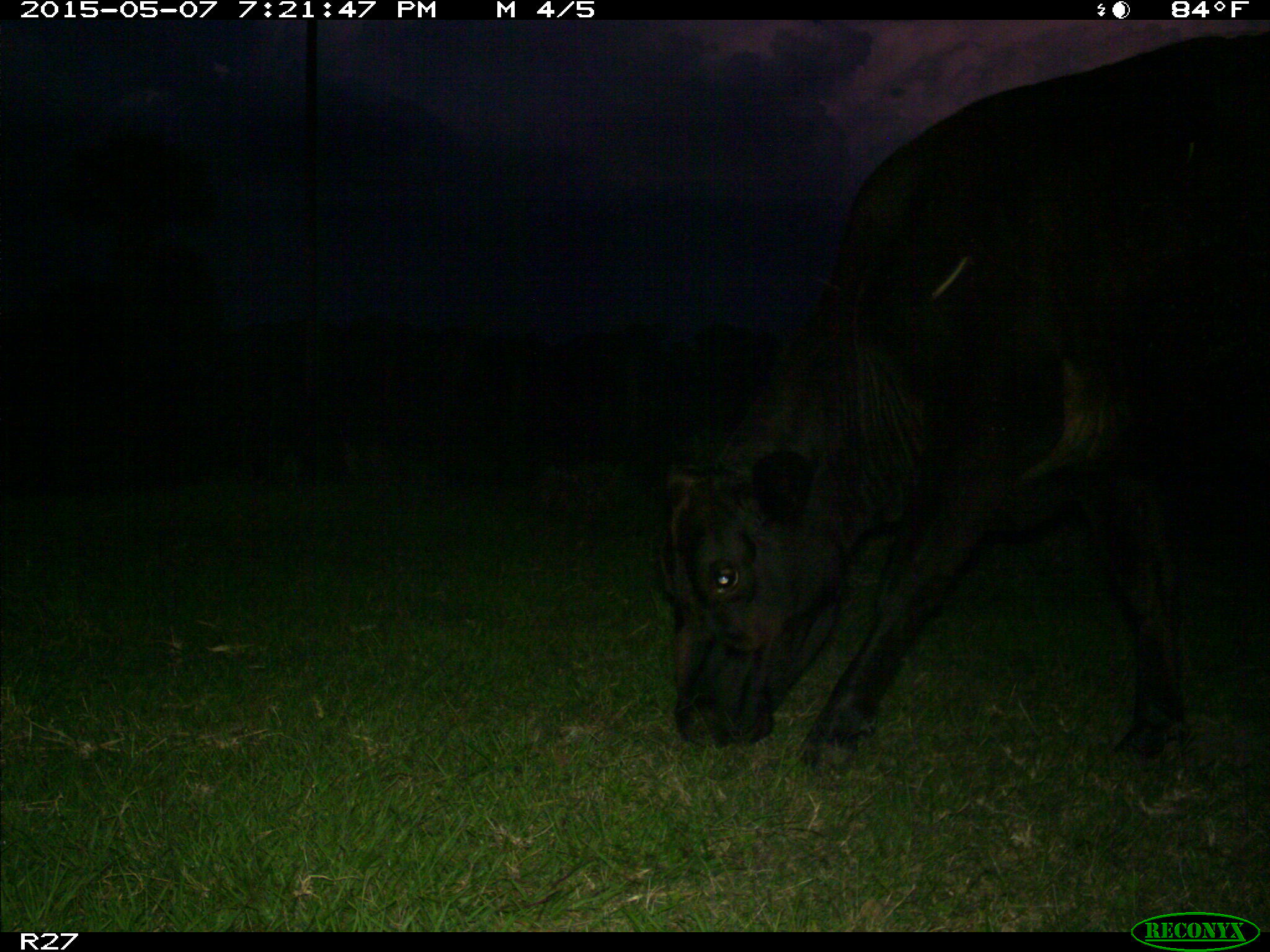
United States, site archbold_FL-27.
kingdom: Animalia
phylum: Chordata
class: Mammalia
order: Artiodactyla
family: Bovidae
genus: Bos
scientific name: Bos taurus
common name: domestic cow